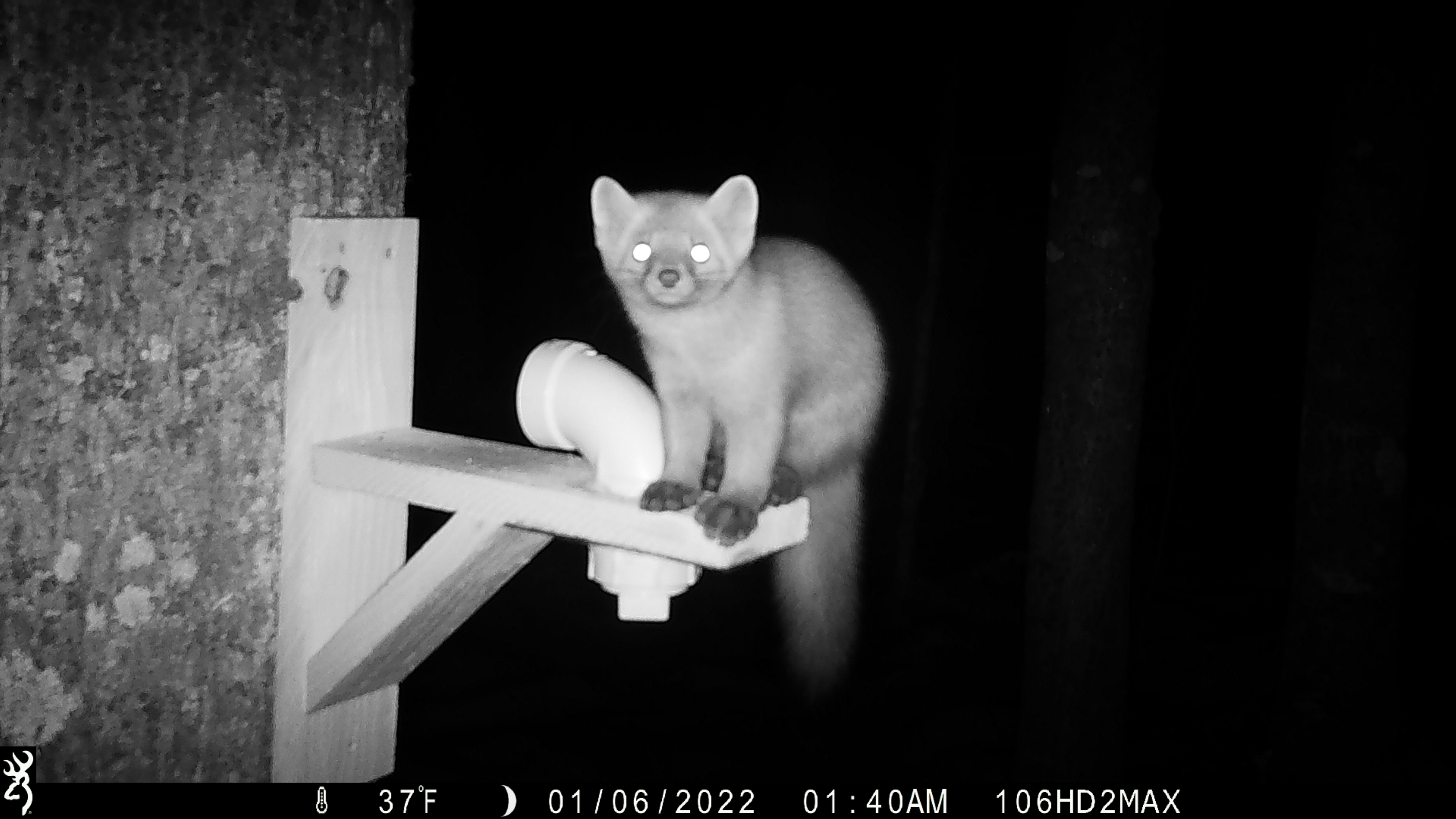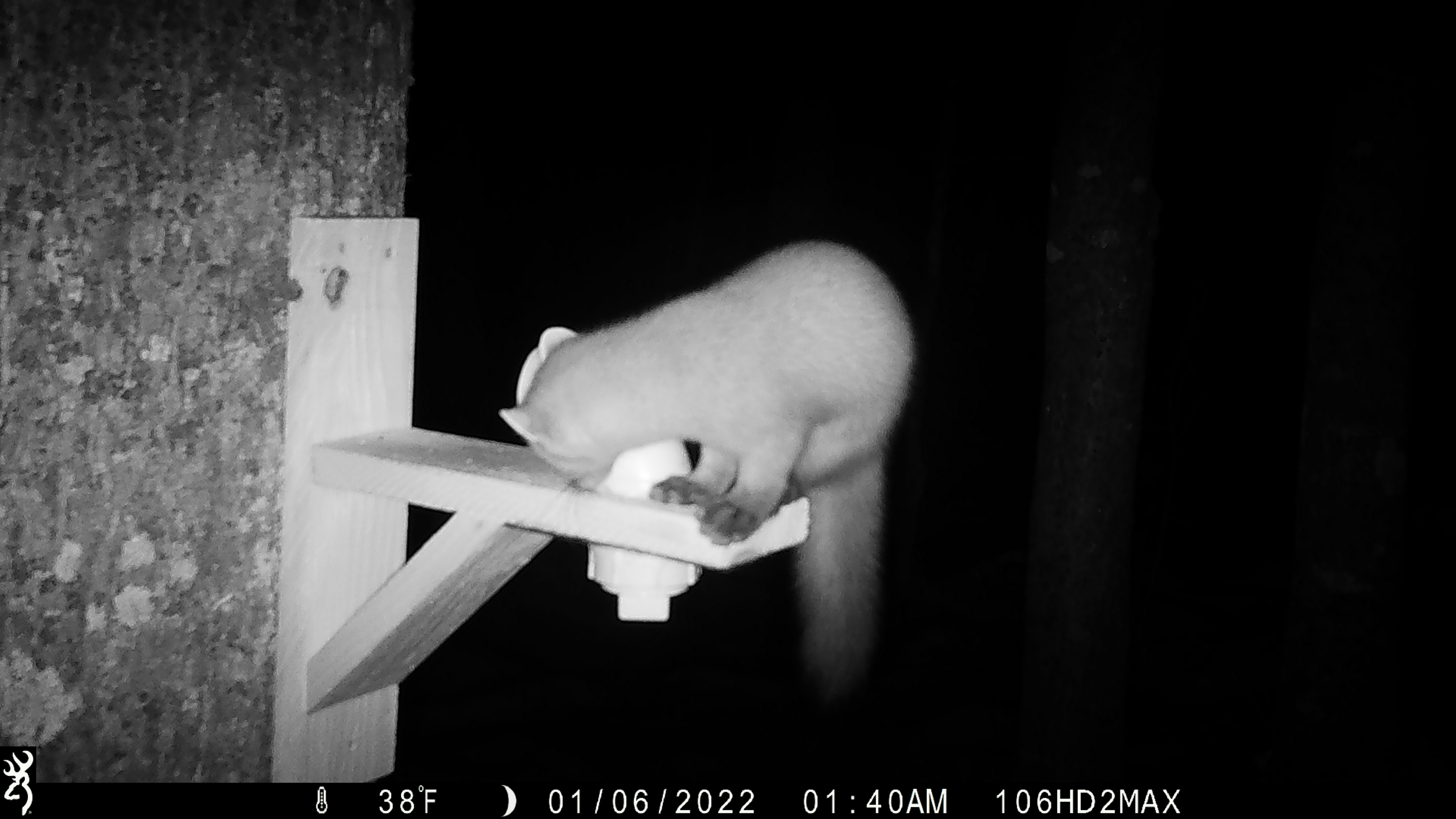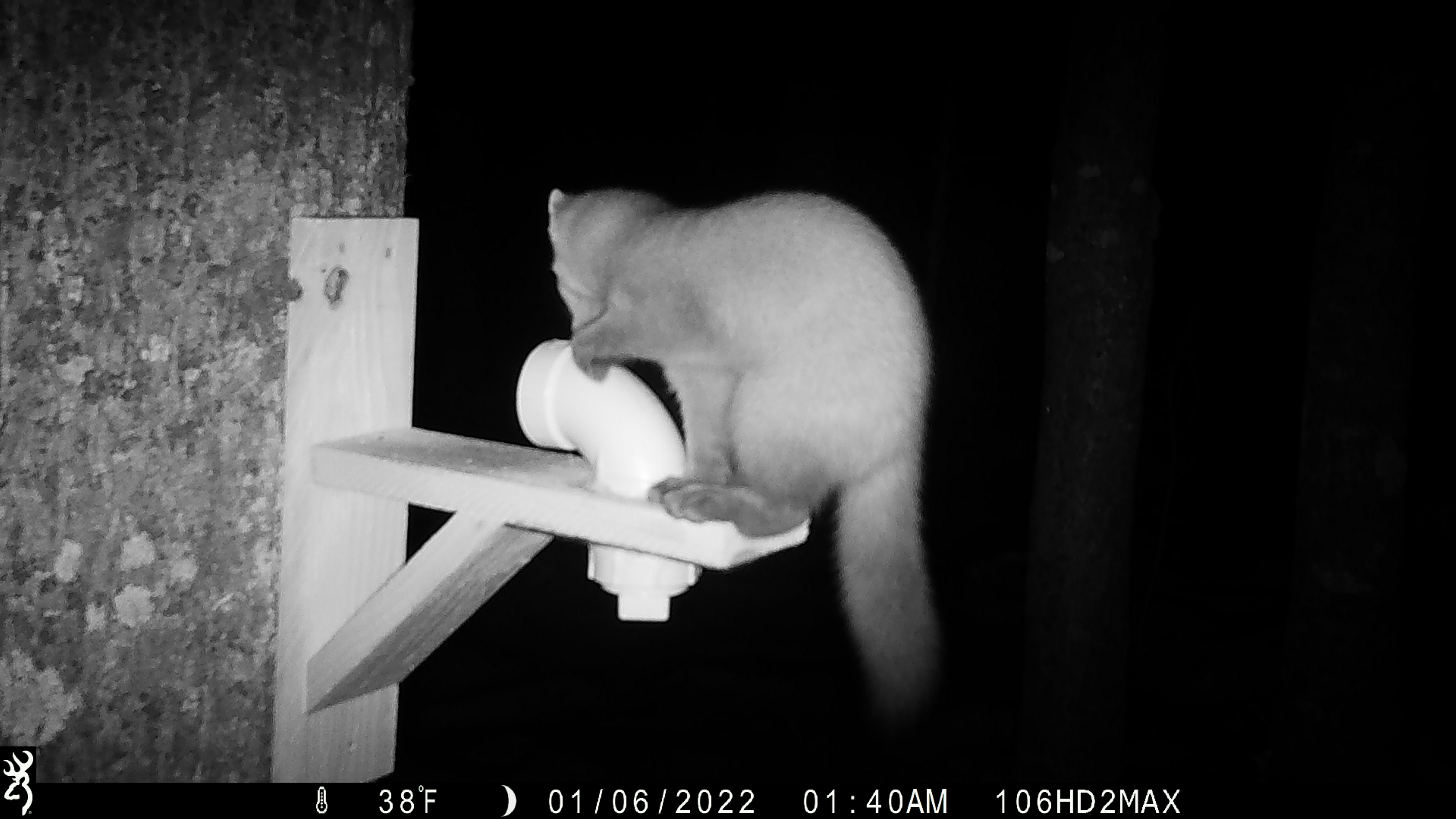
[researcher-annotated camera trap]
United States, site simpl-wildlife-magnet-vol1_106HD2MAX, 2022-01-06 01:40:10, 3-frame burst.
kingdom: Animalia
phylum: Chordata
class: Mammalia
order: Carnivora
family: Mustelidae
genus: Martes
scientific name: Martes americana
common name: american marten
American marten (Martes americana).